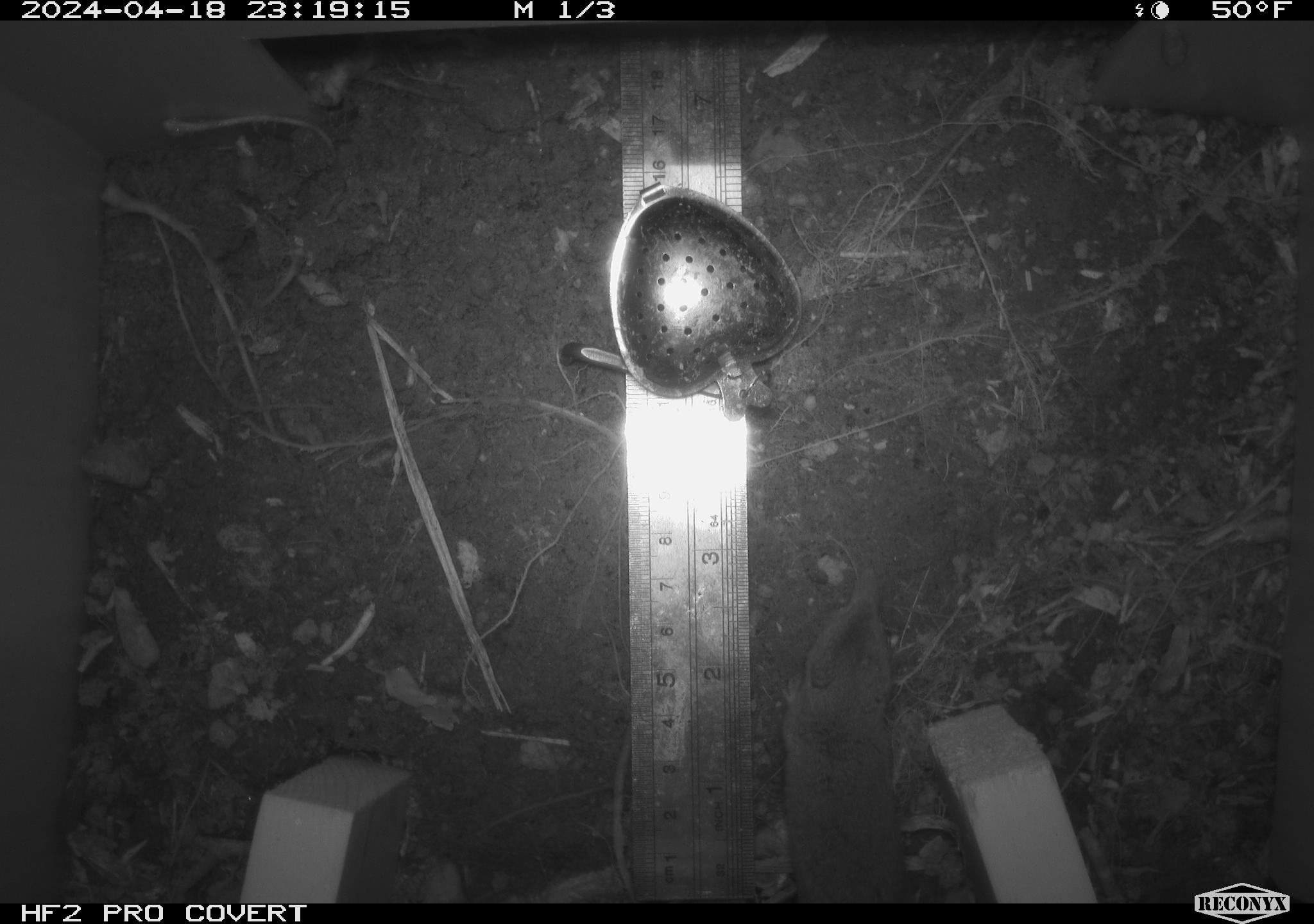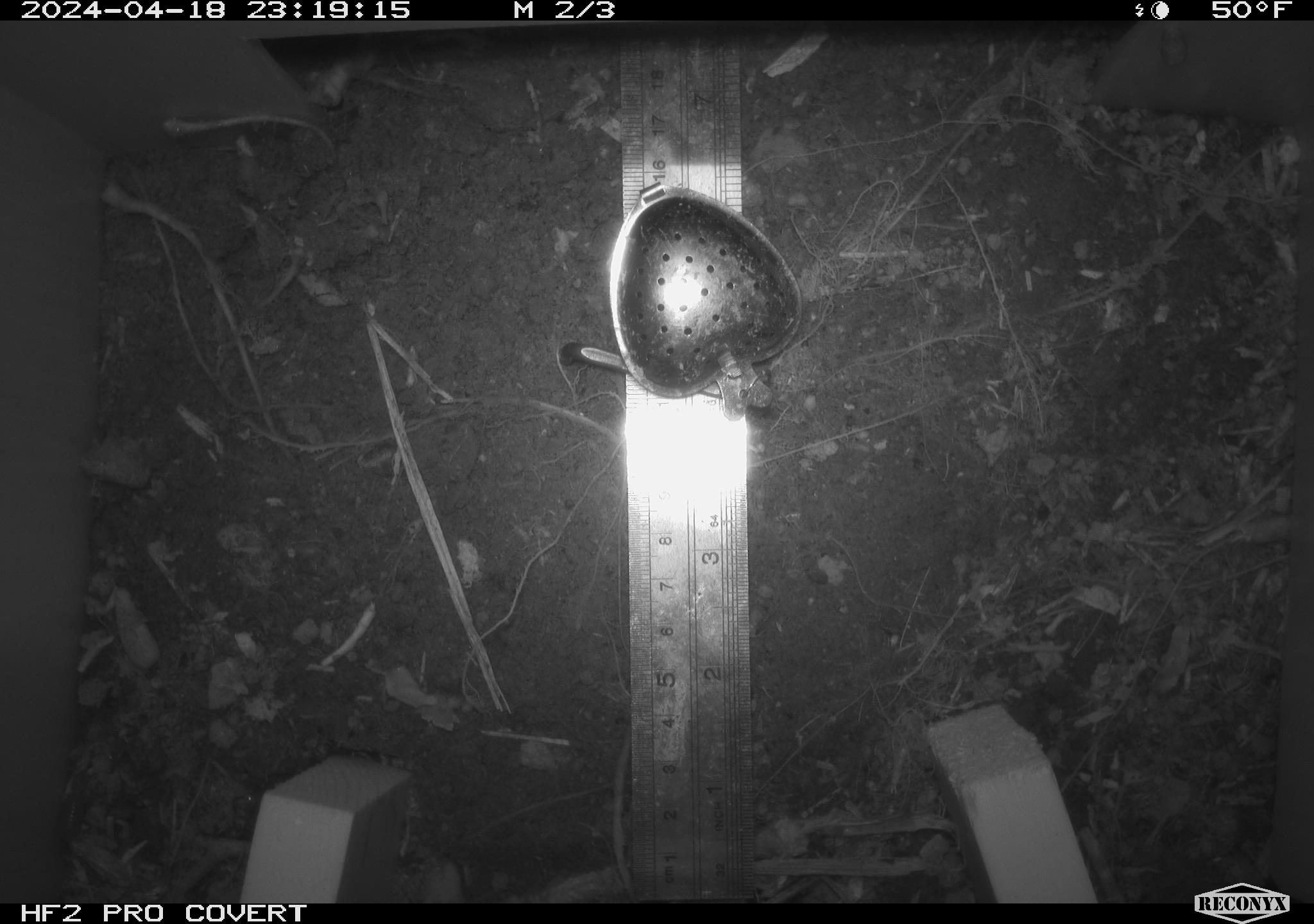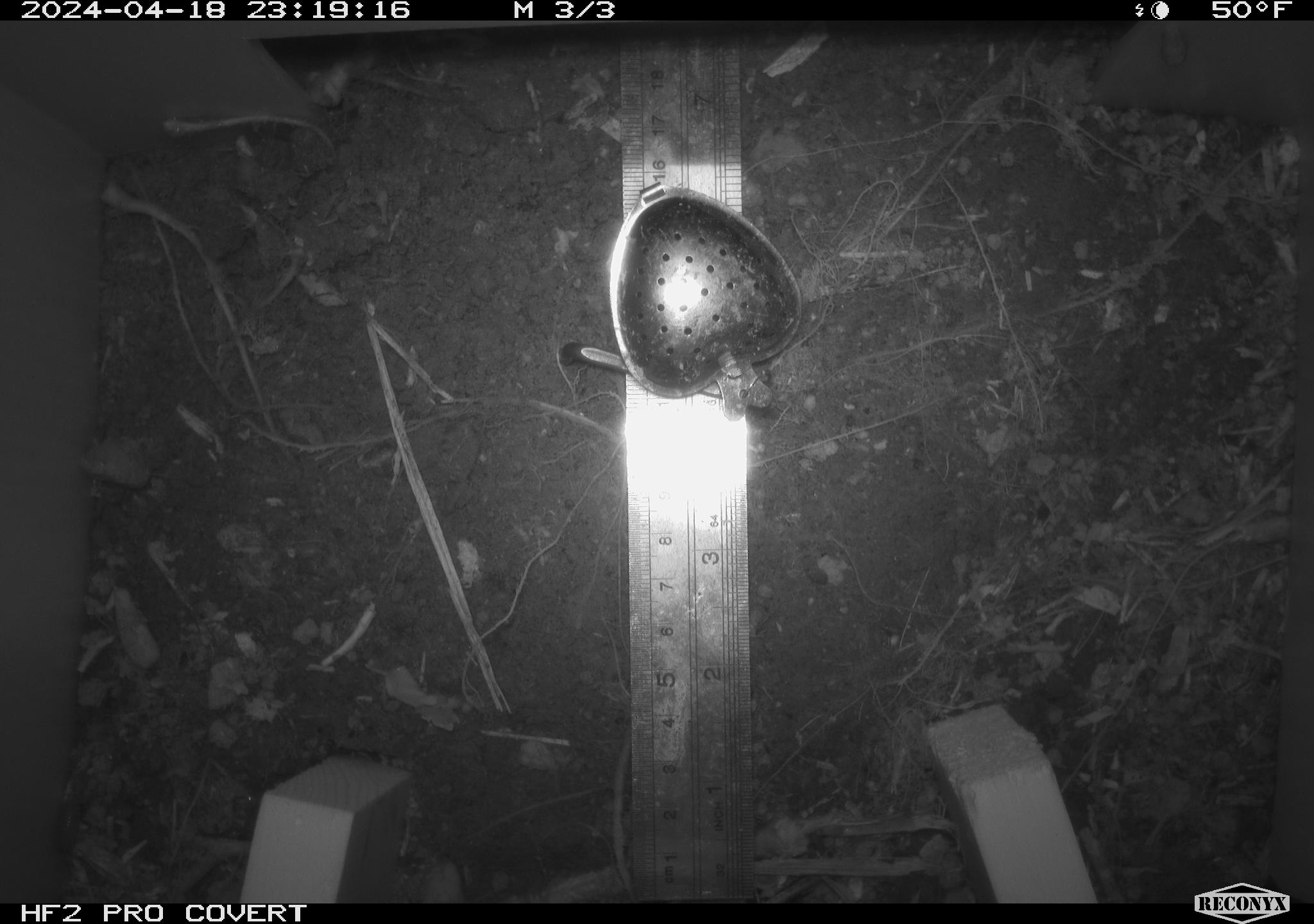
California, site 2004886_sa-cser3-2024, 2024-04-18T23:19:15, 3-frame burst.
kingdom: Animalia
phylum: Chordata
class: Mammalia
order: Eulipotyphla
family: Soricidae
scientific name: Soricidae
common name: shrews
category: soricidae family